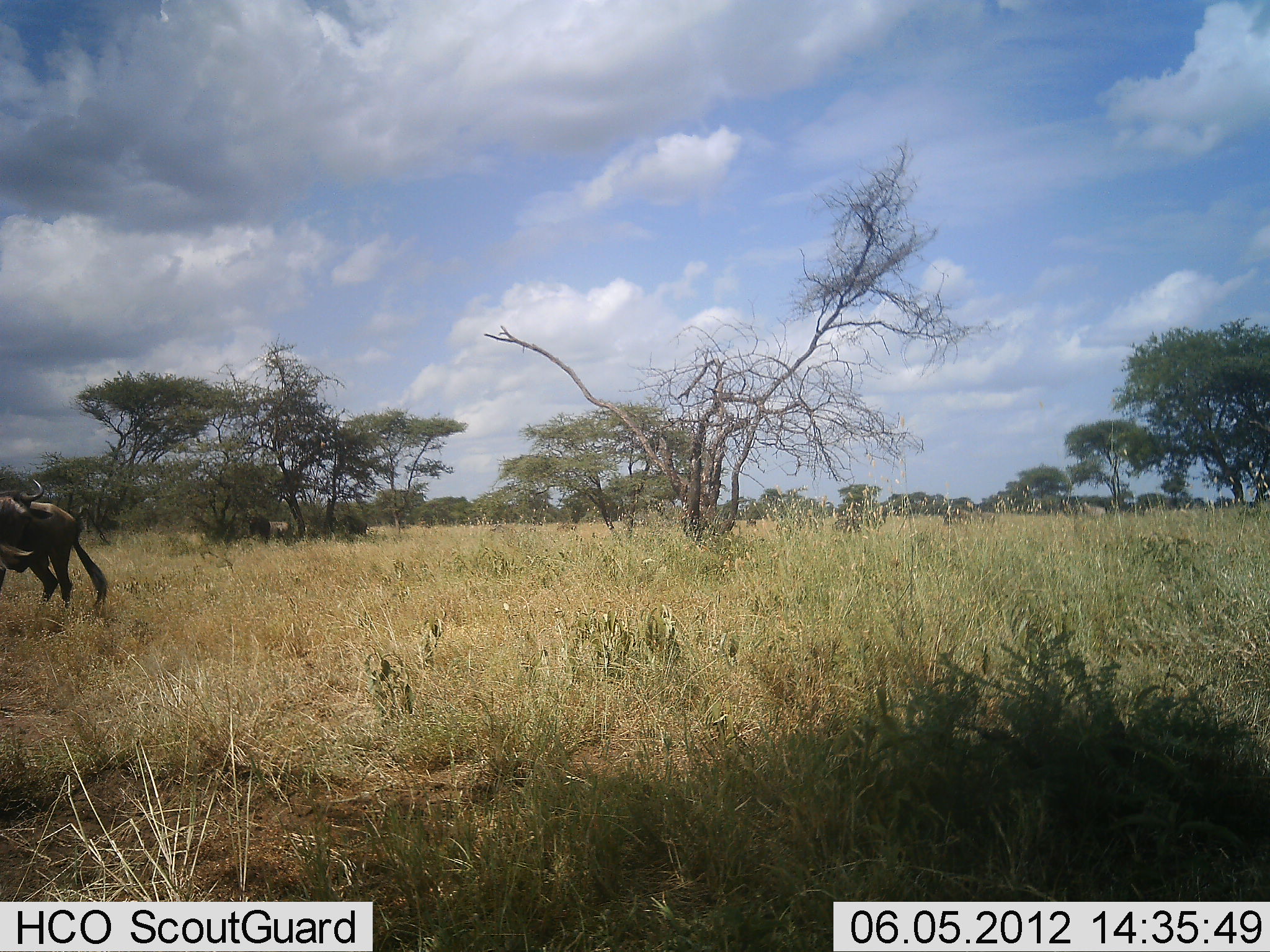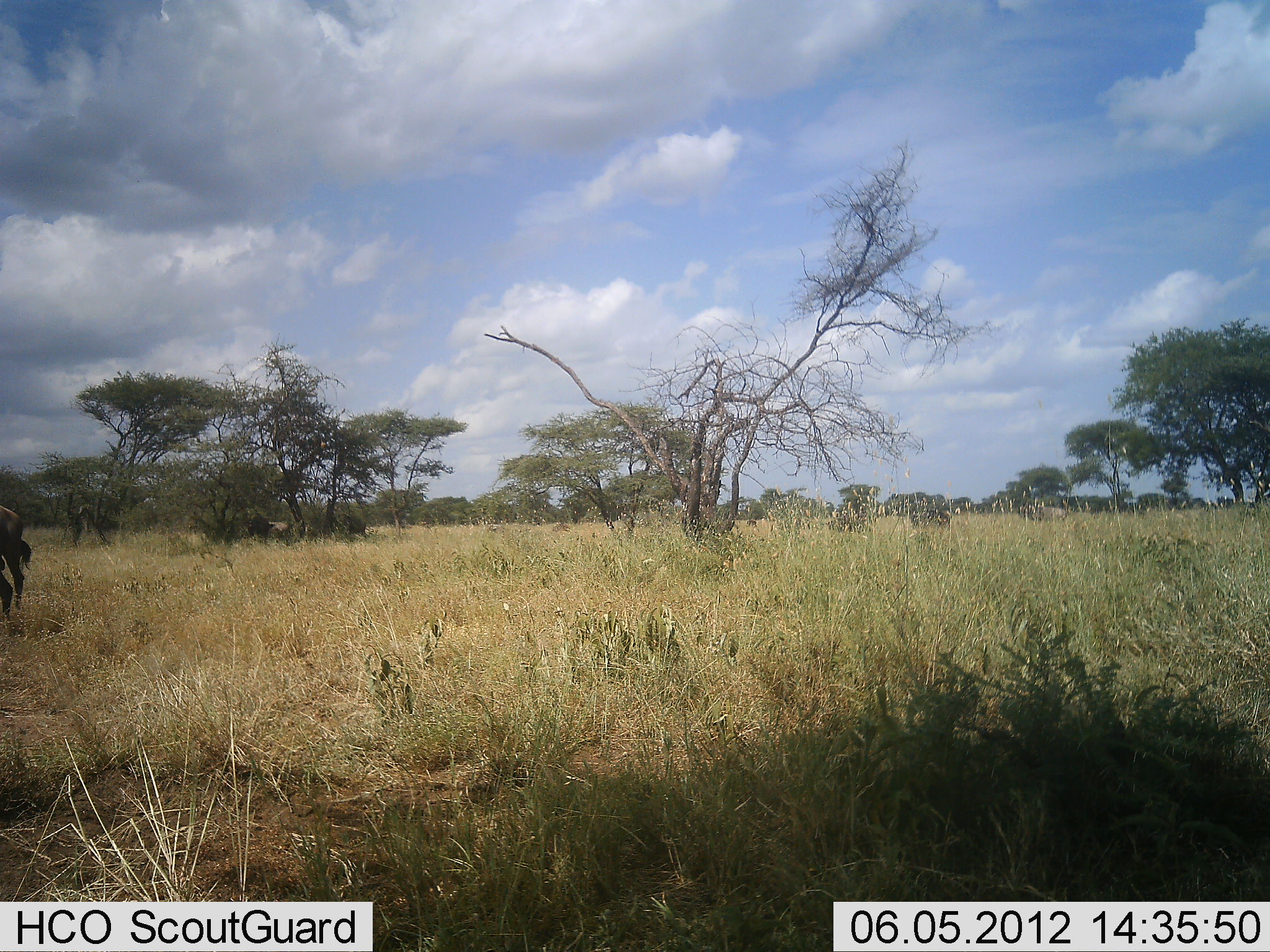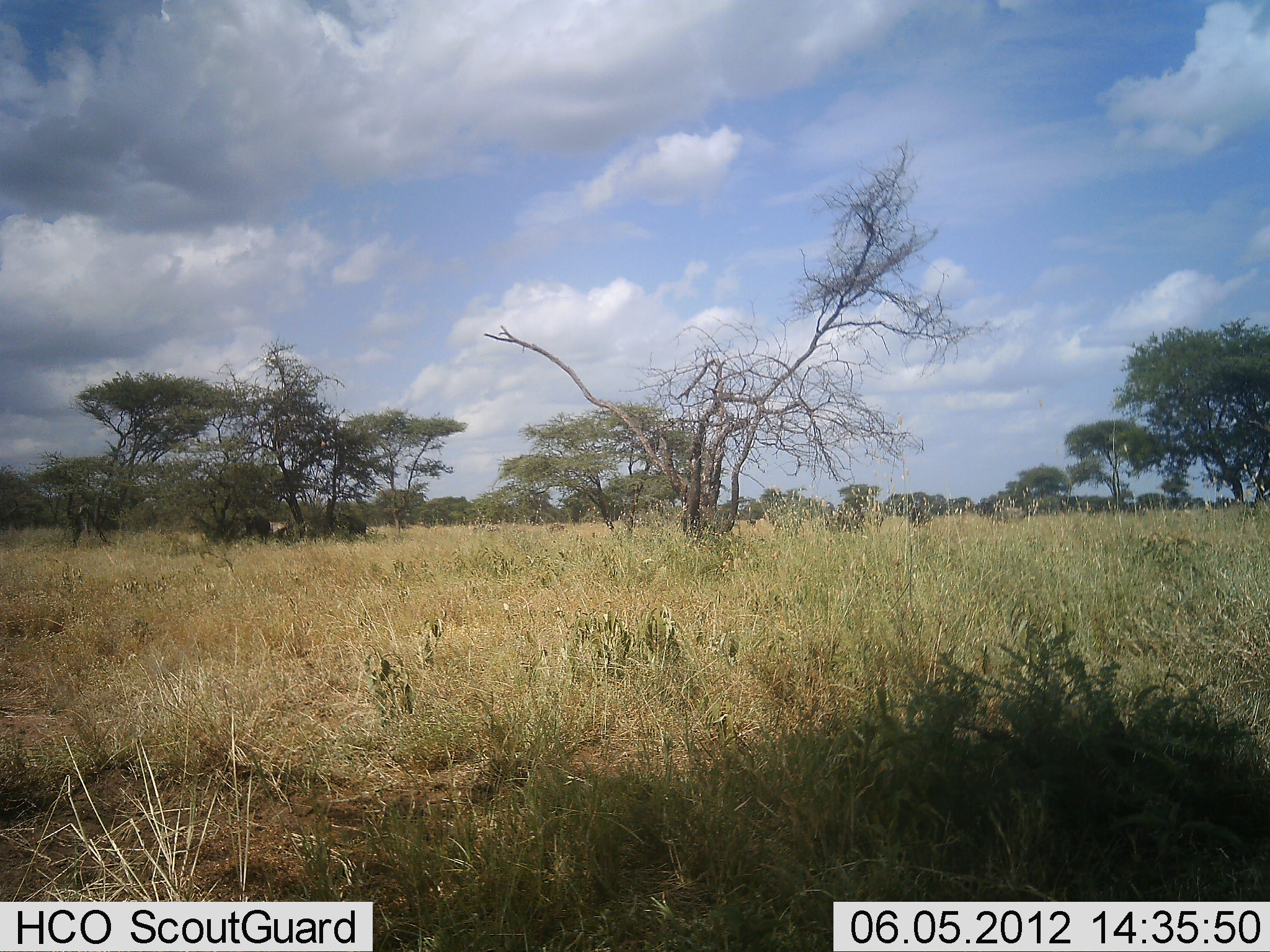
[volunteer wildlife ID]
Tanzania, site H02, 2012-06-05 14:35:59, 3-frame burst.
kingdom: Animalia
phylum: Chordata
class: Mammalia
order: Artiodactyla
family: Bovidae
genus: Connochaetes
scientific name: Connochaetes taurinus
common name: blue wildebeest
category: wildebeest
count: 4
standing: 18%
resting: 0%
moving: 91%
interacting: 0%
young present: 0%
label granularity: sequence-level